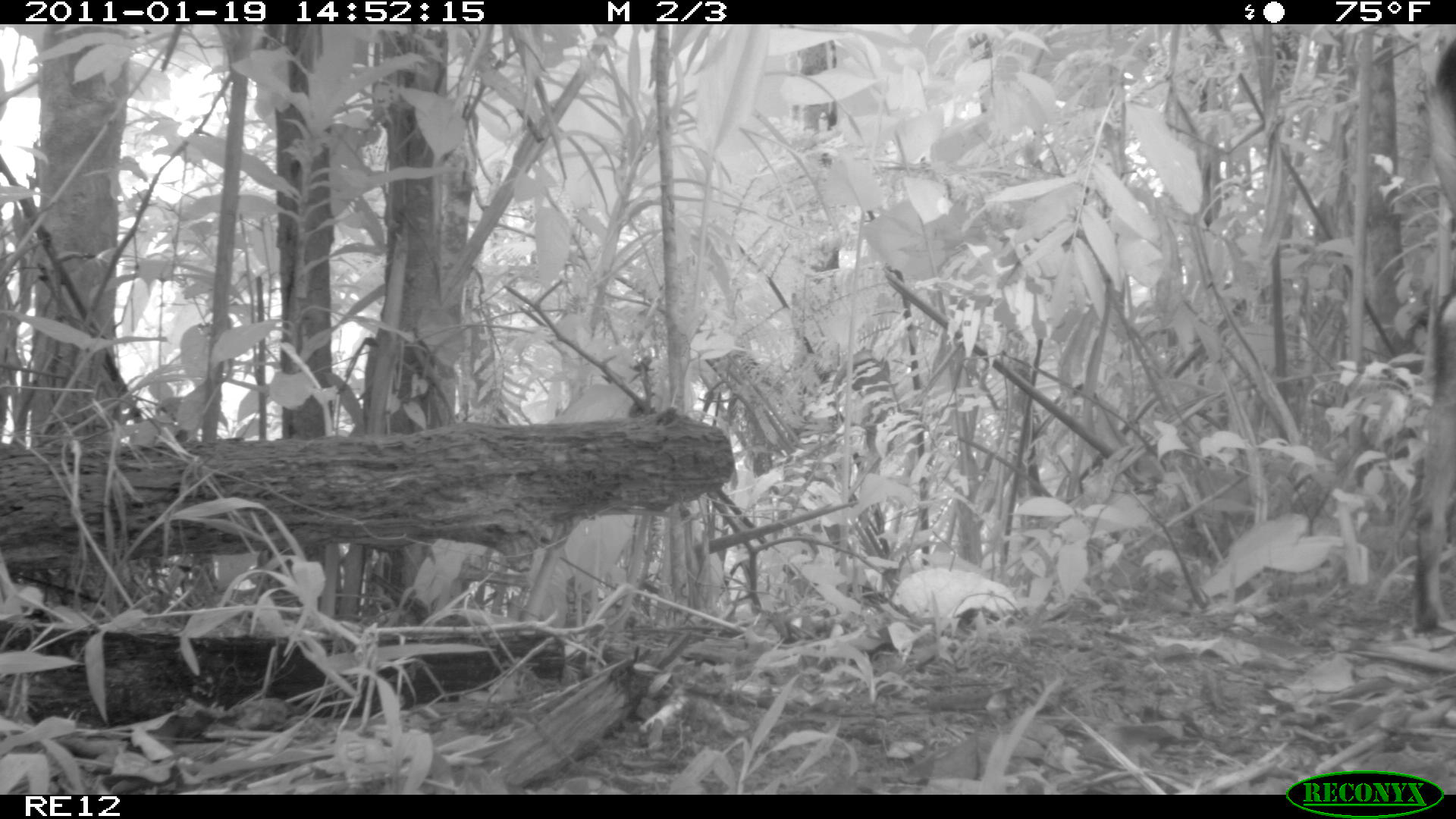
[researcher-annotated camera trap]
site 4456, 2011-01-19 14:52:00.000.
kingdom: Animalia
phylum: Chordata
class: Mammalia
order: Carnivora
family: Canidae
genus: Canis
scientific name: Canis familiaris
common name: domestic dog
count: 1